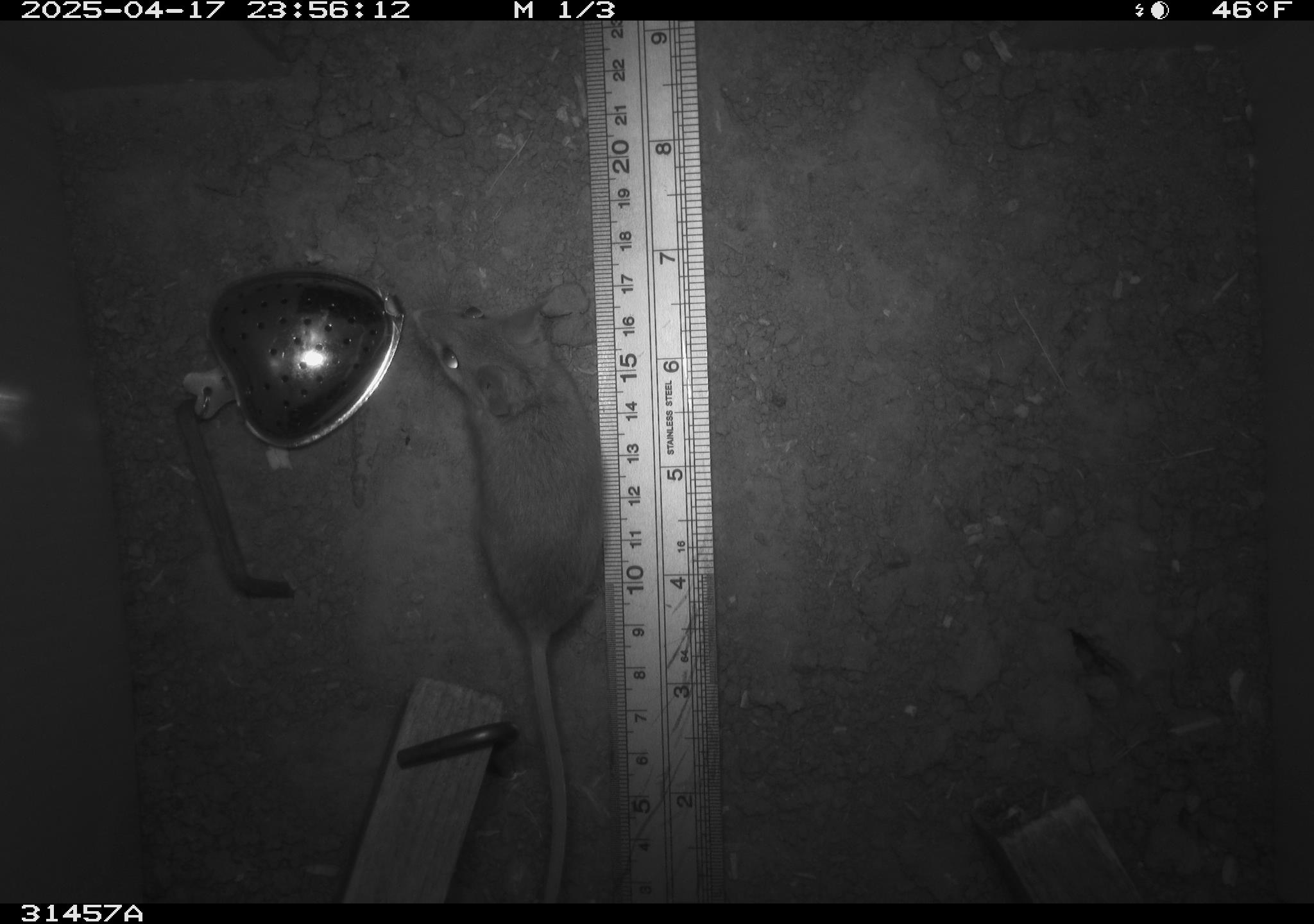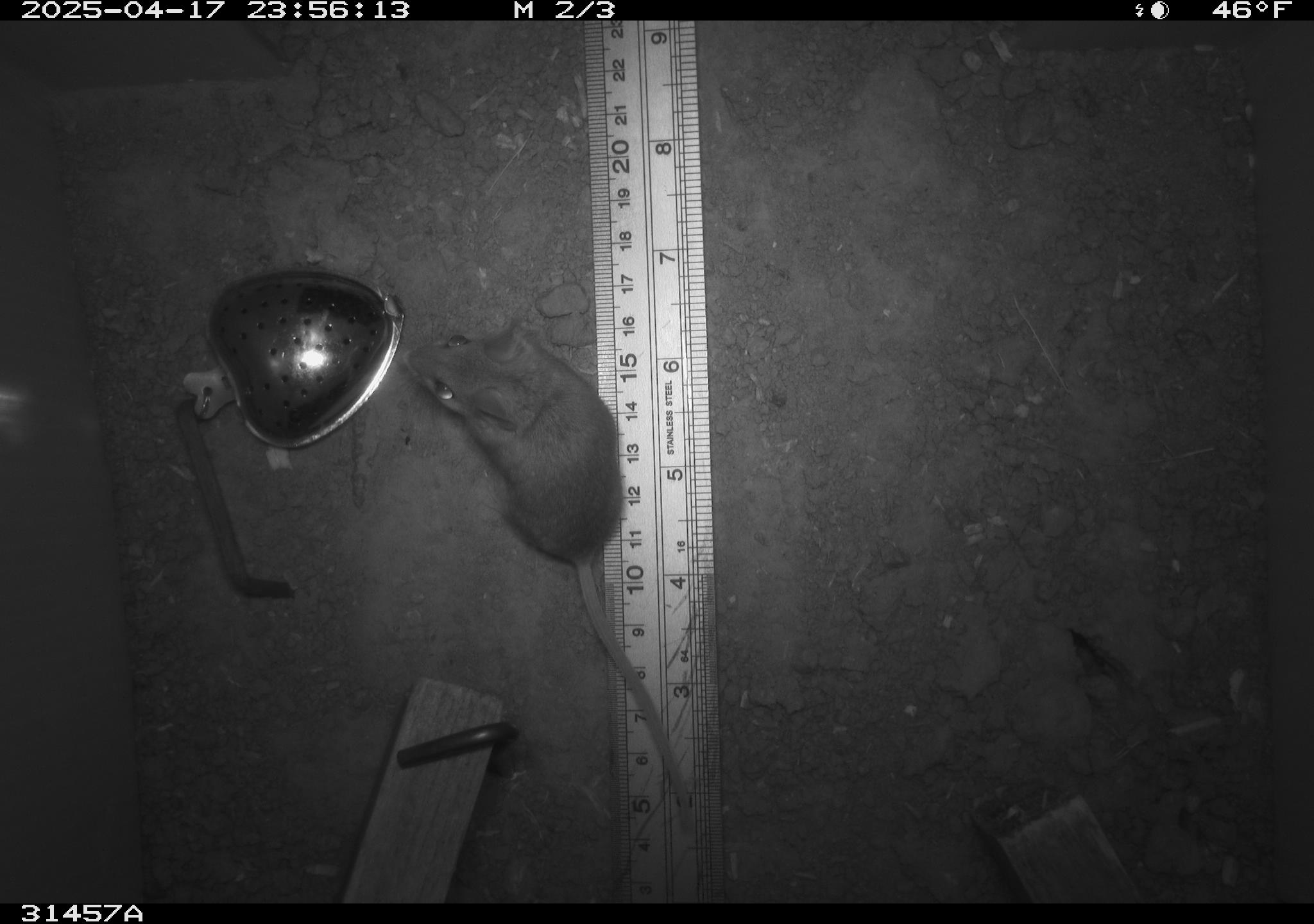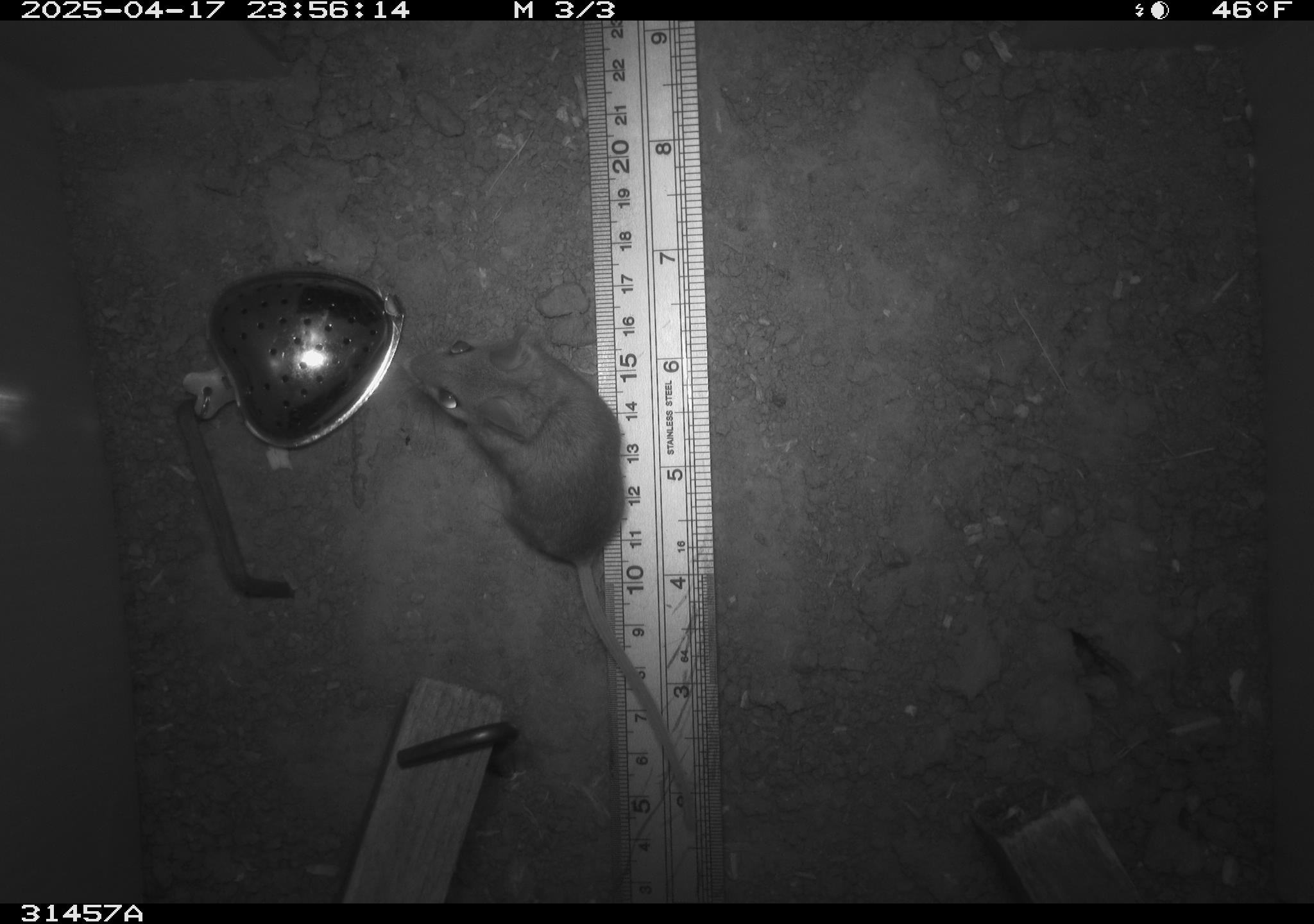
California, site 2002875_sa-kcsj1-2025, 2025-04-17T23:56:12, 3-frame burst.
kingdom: Animalia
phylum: Chordata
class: Mammalia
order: Rodentia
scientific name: Rodentia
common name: rodent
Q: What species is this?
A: Rodent (Rodentia).